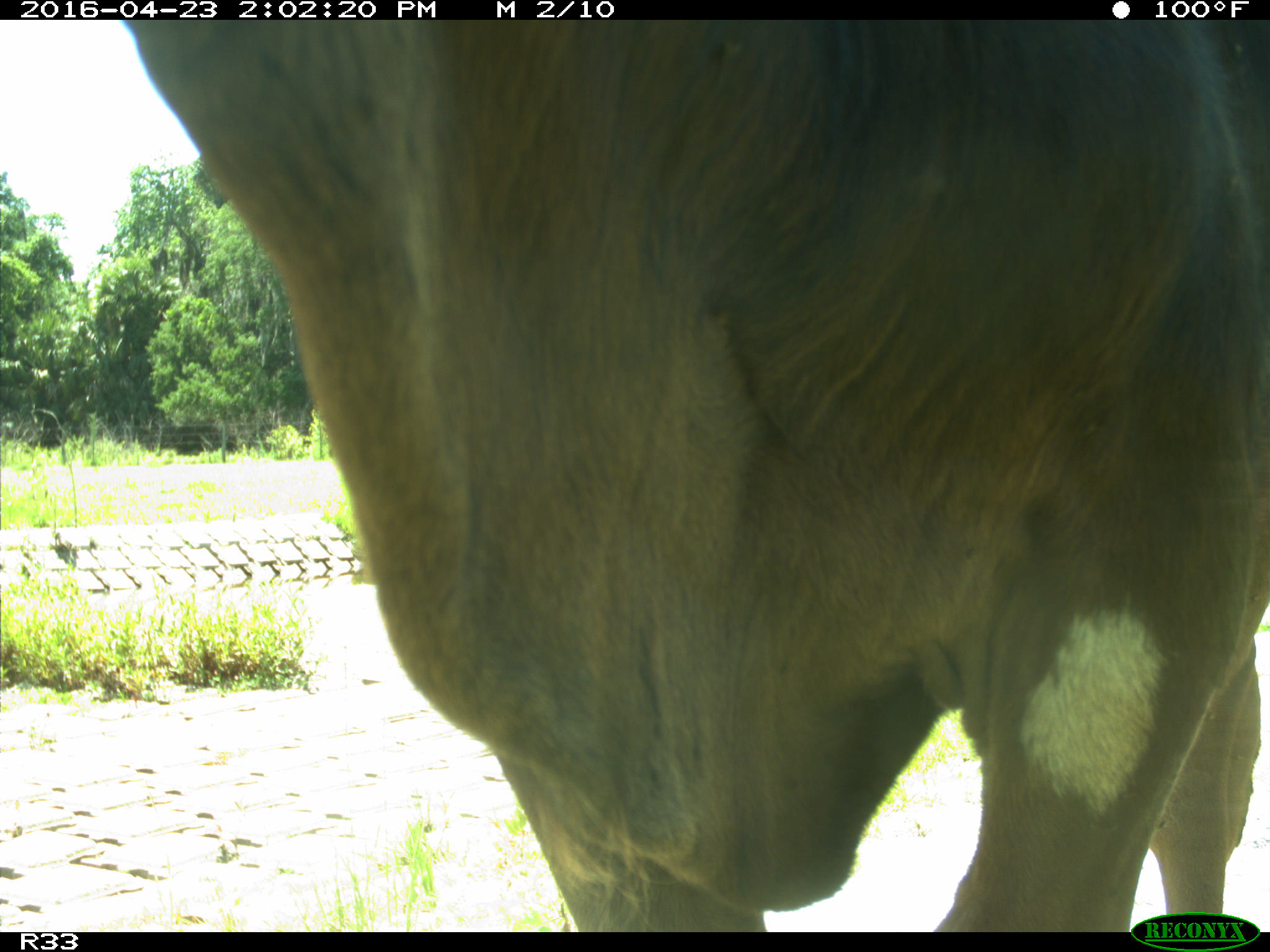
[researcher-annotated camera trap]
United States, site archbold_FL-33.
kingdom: Animalia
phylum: Chordata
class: Mammalia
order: Artiodactyla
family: Bovidae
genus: Bos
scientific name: Bos taurus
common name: domestic cow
Bos taurus (domestic cow).